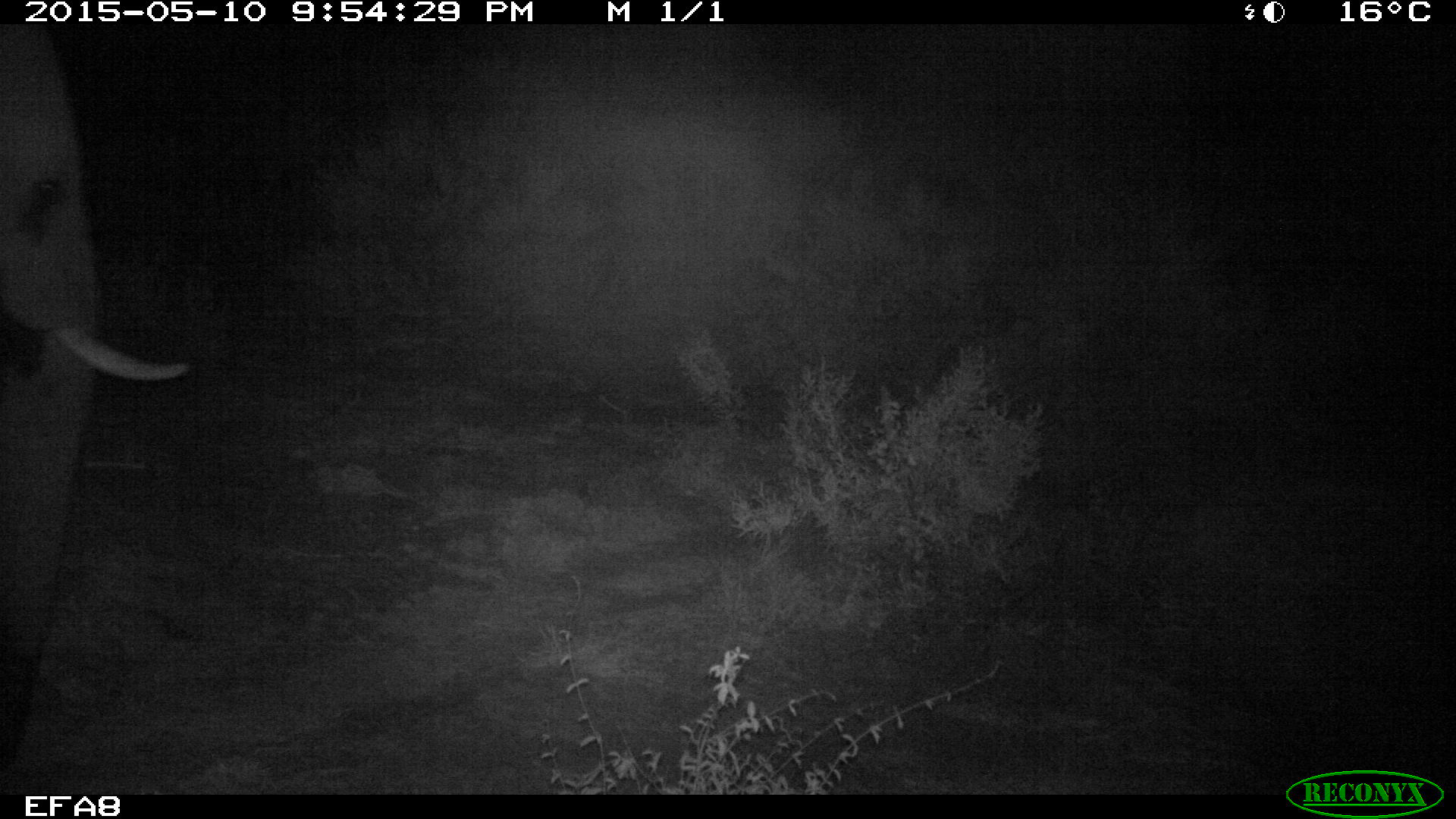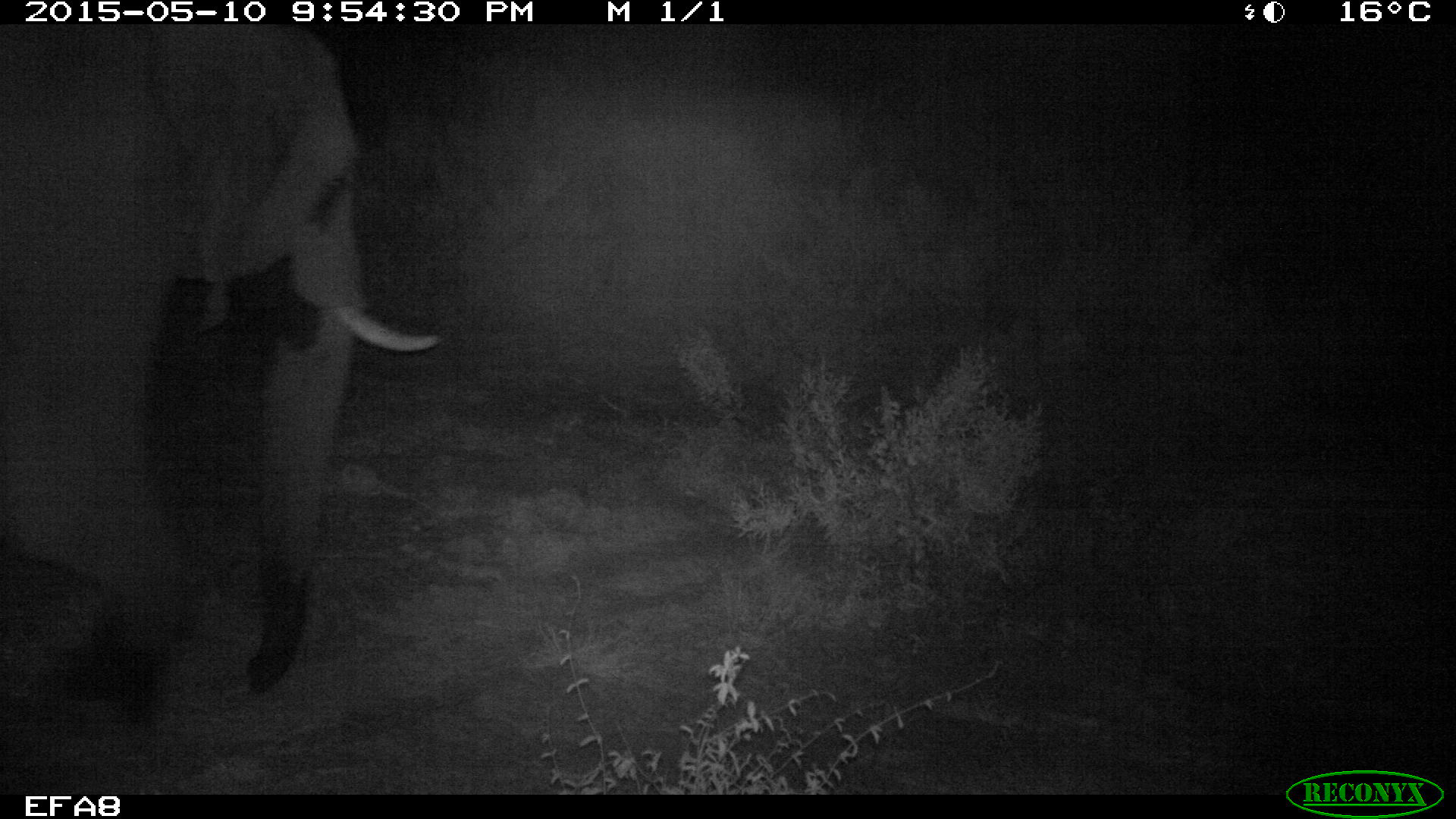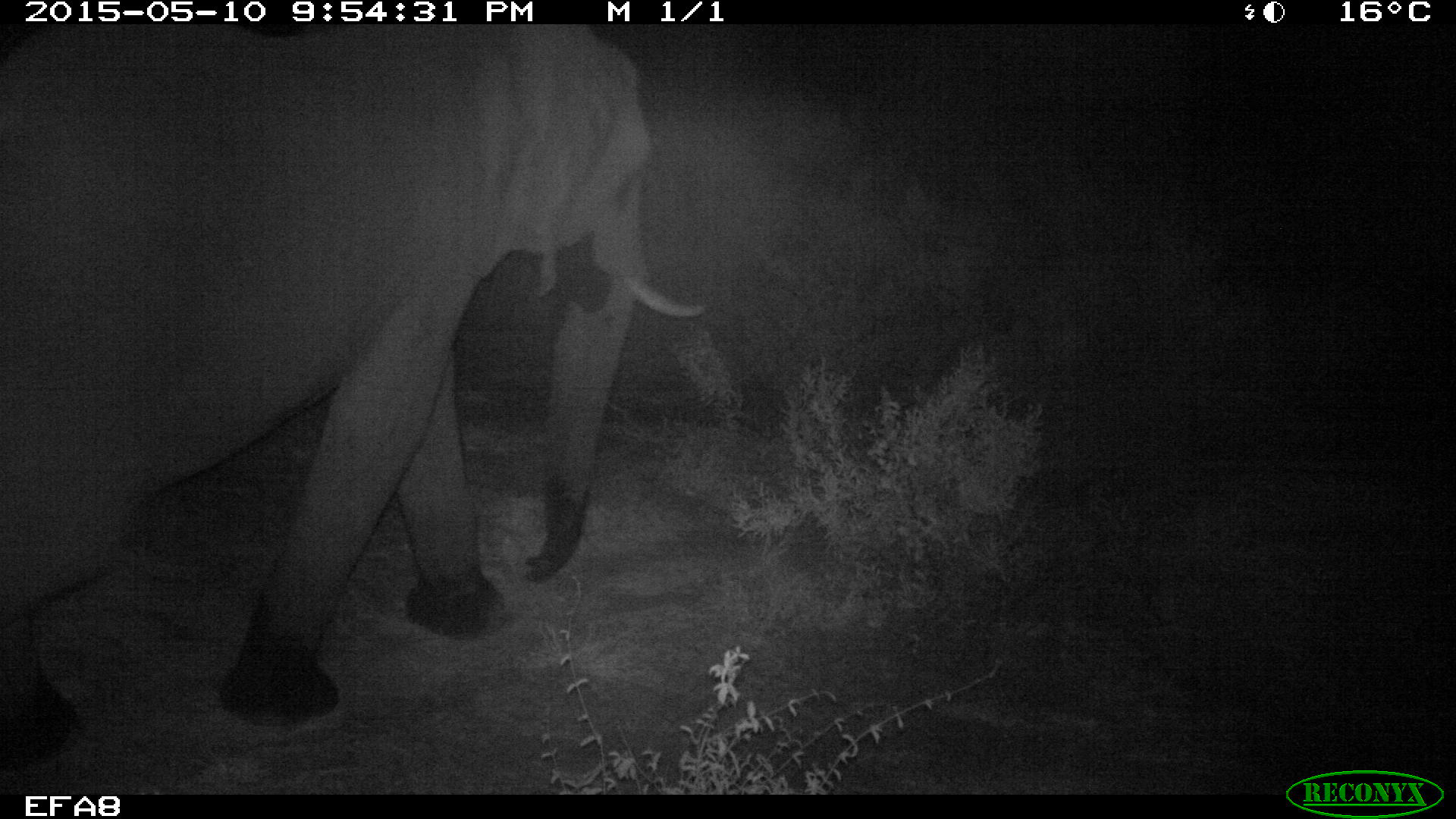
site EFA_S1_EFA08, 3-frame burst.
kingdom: Animalia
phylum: Chordata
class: Mammalia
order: Proboscidea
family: Elephantidae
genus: Loxodonta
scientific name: Loxodonta africana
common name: african bush elephant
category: elephant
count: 1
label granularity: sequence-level